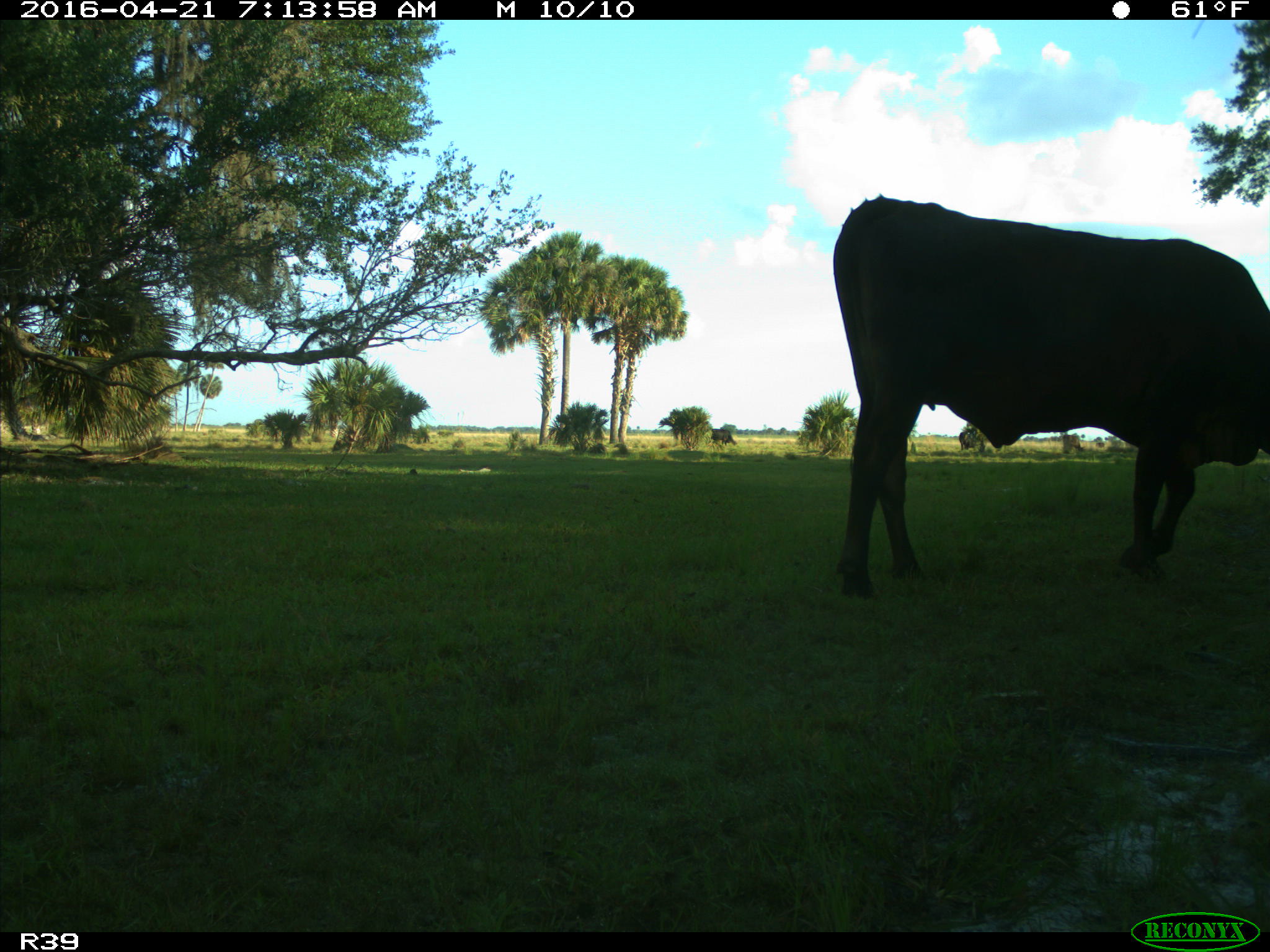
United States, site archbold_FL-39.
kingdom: Animalia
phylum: Chordata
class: Mammalia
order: Artiodactyla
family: Bovidae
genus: Bos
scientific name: Bos taurus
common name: domestic cow